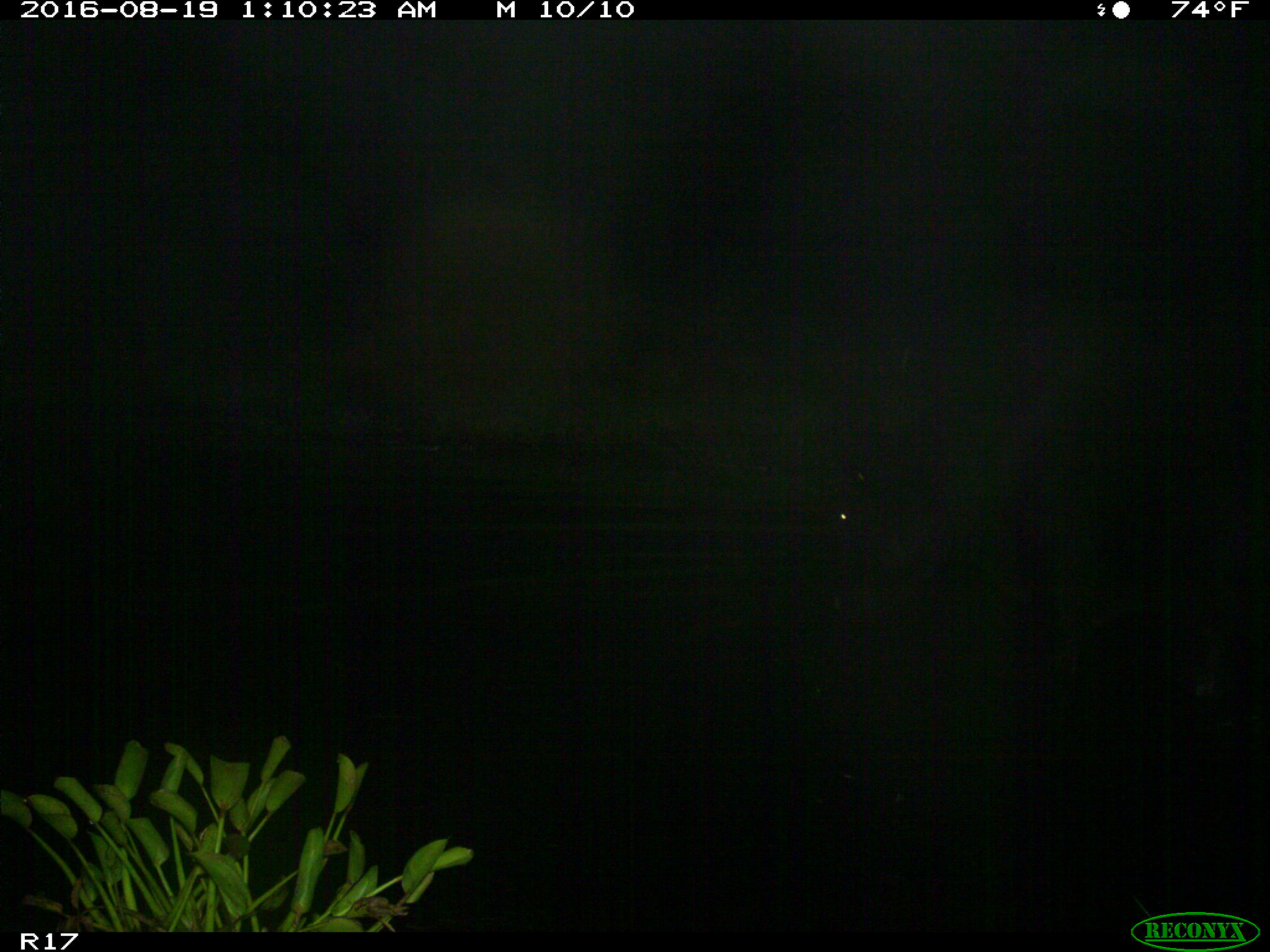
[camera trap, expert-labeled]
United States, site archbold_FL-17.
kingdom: Animalia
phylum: Chordata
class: Mammalia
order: Artiodactyla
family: Bovidae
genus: Bos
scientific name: Bos taurus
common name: domestic cow